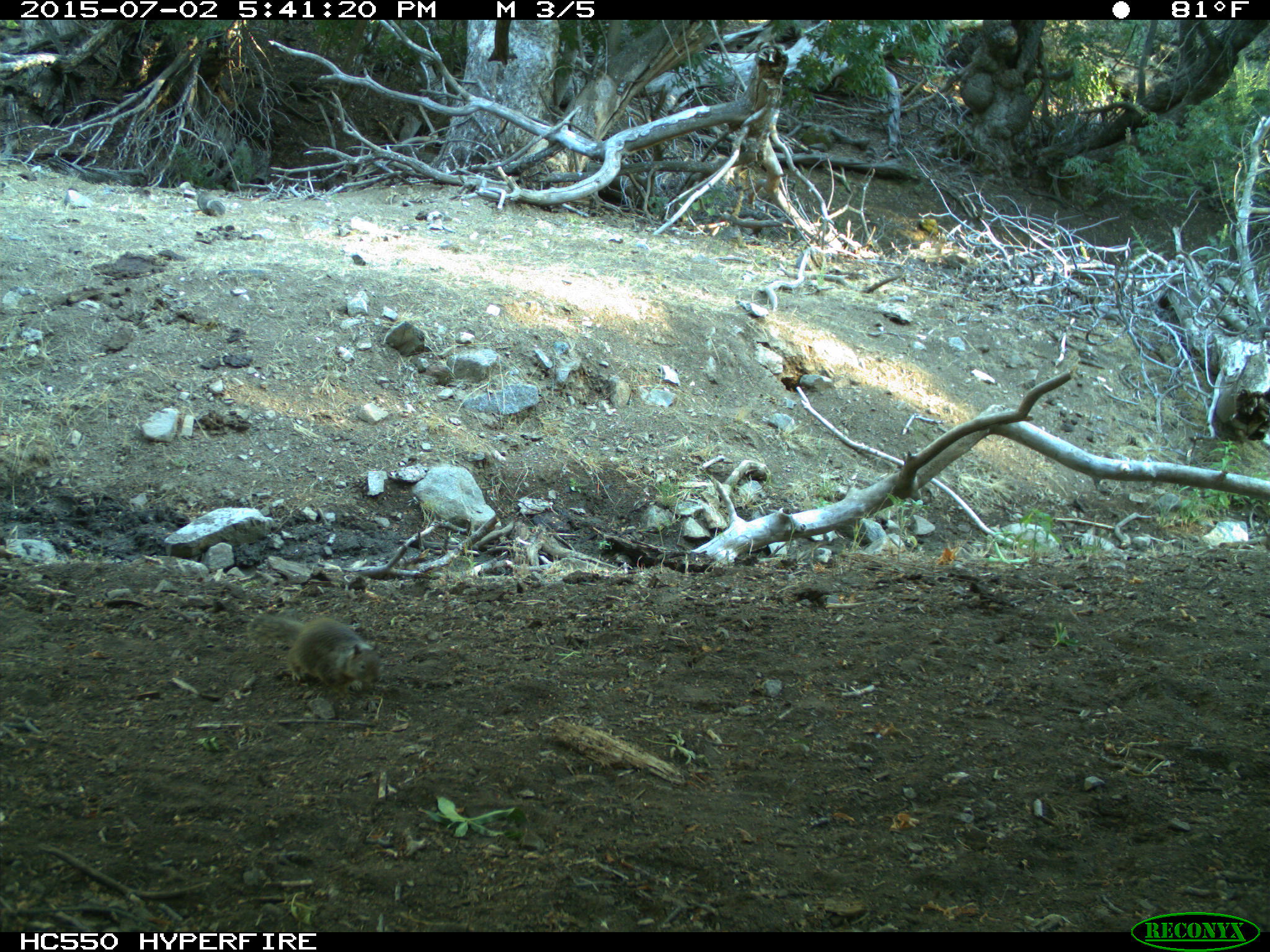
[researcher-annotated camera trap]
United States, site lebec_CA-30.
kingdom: Animalia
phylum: Chordata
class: Mammalia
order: Rodentia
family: Sciuridae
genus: Otospermophilus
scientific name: Otospermophilus beecheyi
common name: california ground squirrel